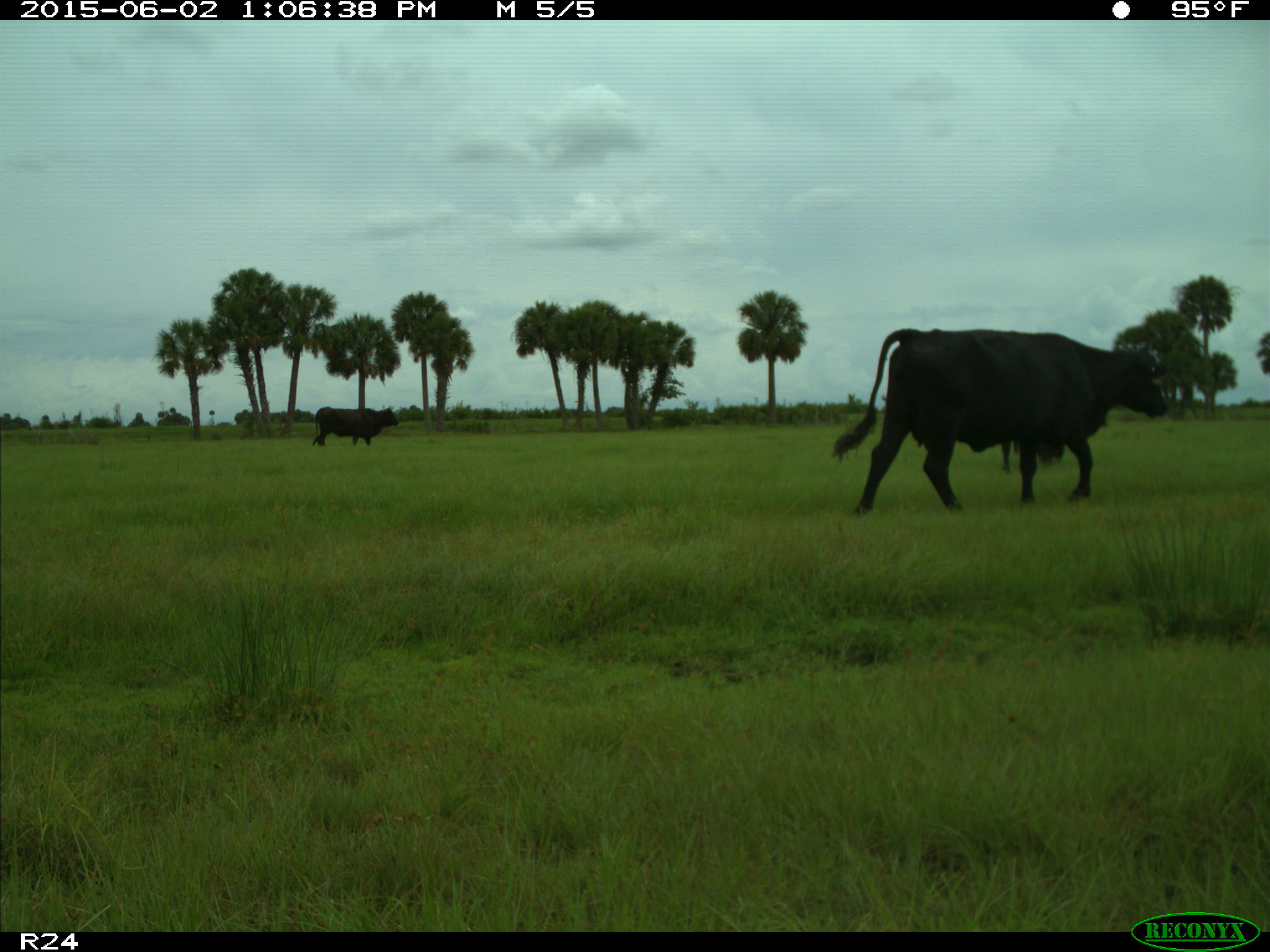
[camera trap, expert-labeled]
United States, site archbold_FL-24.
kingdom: Animalia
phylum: Chordata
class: Mammalia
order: Artiodactyla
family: Bovidae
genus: Bos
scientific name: Bos taurus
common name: domestic cow